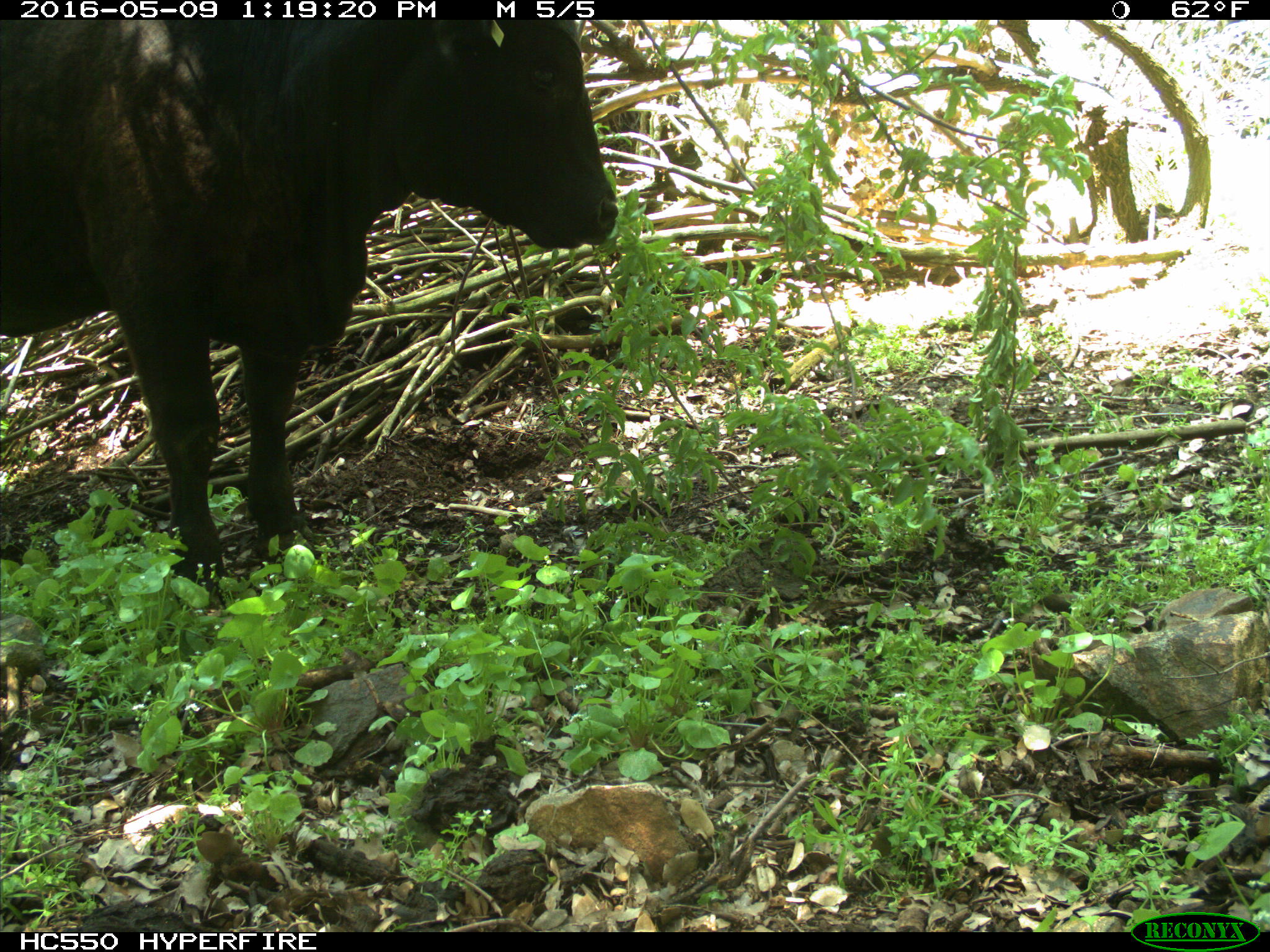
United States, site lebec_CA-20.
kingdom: Animalia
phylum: Chordata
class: Mammalia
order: Artiodactyla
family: Bovidae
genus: Bos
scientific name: Bos taurus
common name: domestic cow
Bos taurus (domestic cow).